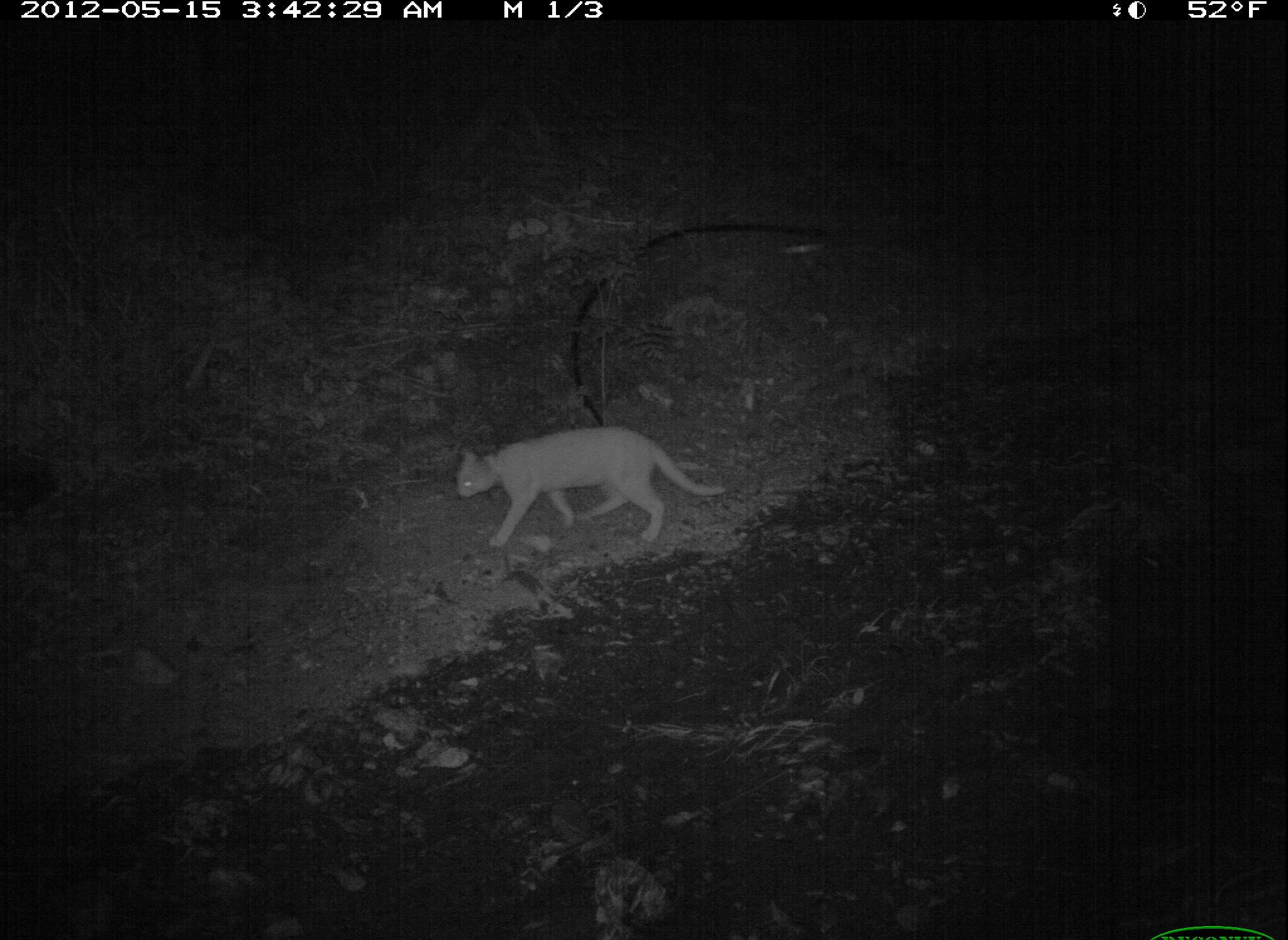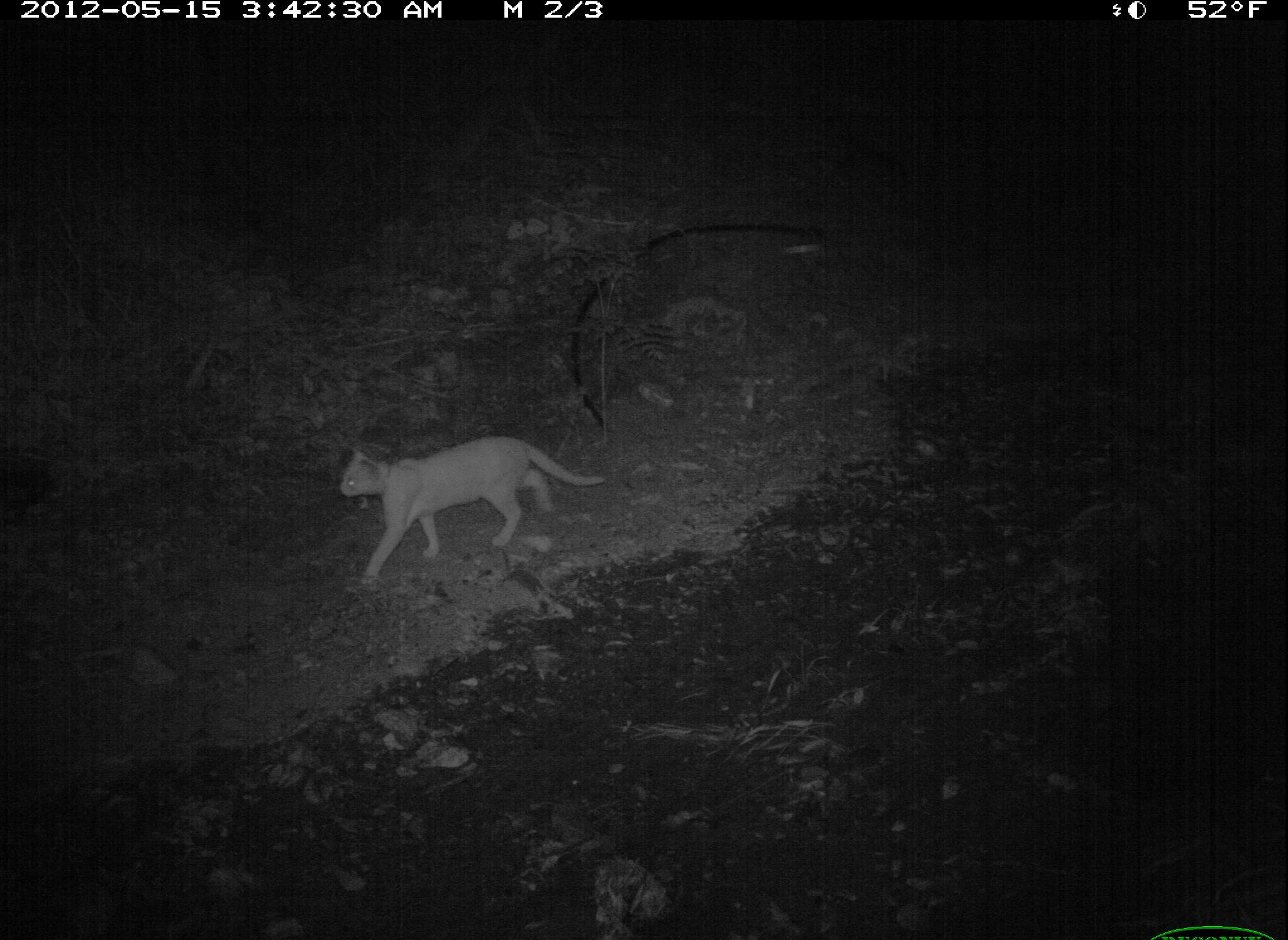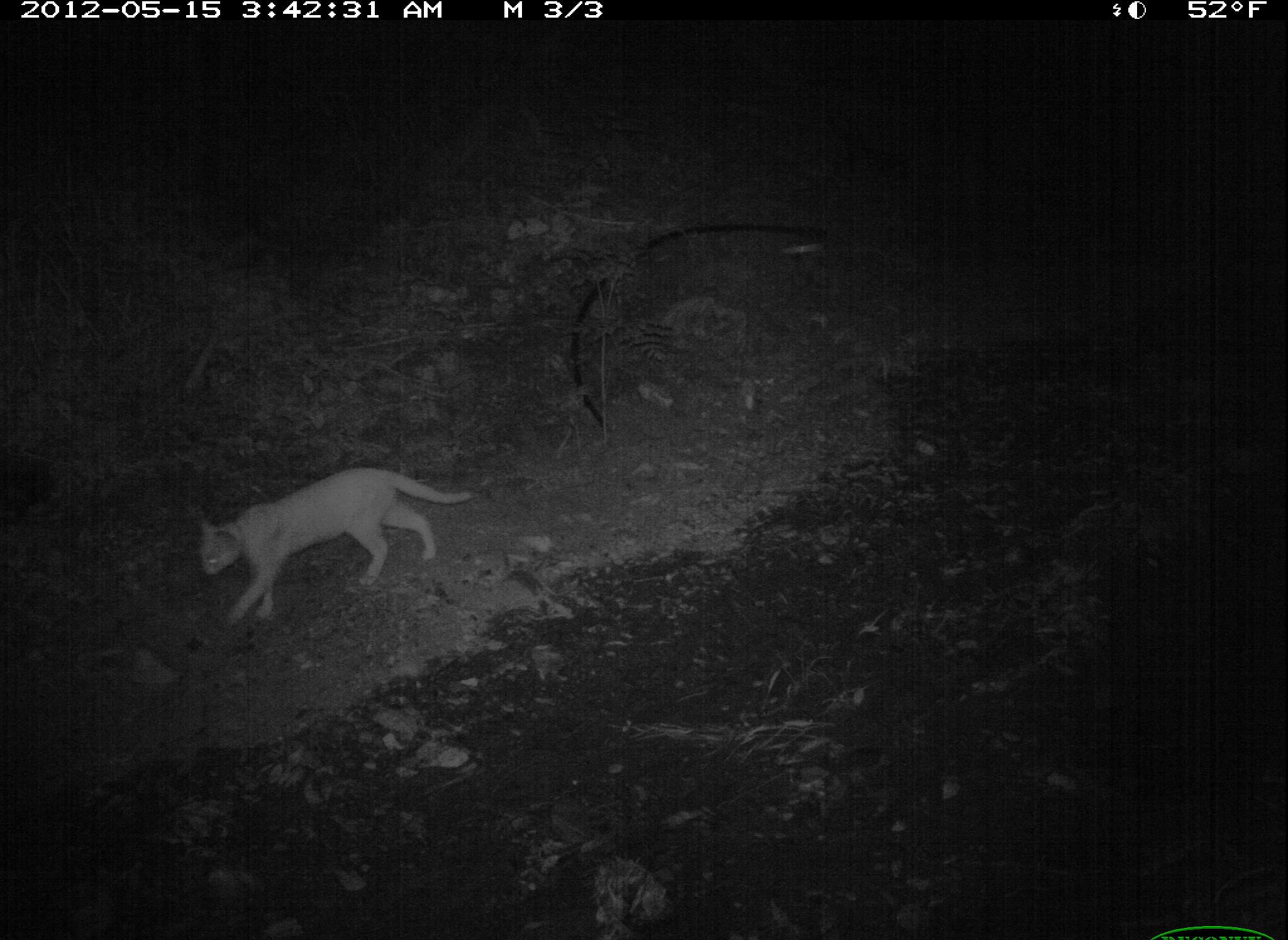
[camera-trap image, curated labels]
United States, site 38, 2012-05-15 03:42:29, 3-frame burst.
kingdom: Animalia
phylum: Chordata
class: Mammalia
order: Carnivora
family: Felidae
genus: Felis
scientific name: Felis catus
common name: cat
Cat (Felis catus).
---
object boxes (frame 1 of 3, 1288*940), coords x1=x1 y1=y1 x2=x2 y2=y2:
cat: x1=428 y1=409 x2=741 y2=561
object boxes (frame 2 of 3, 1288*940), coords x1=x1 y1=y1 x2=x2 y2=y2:
cat: x1=306 y1=428 x2=618 y2=590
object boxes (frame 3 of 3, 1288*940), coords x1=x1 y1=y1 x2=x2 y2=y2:
cat: x1=187 y1=417 x2=494 y2=652